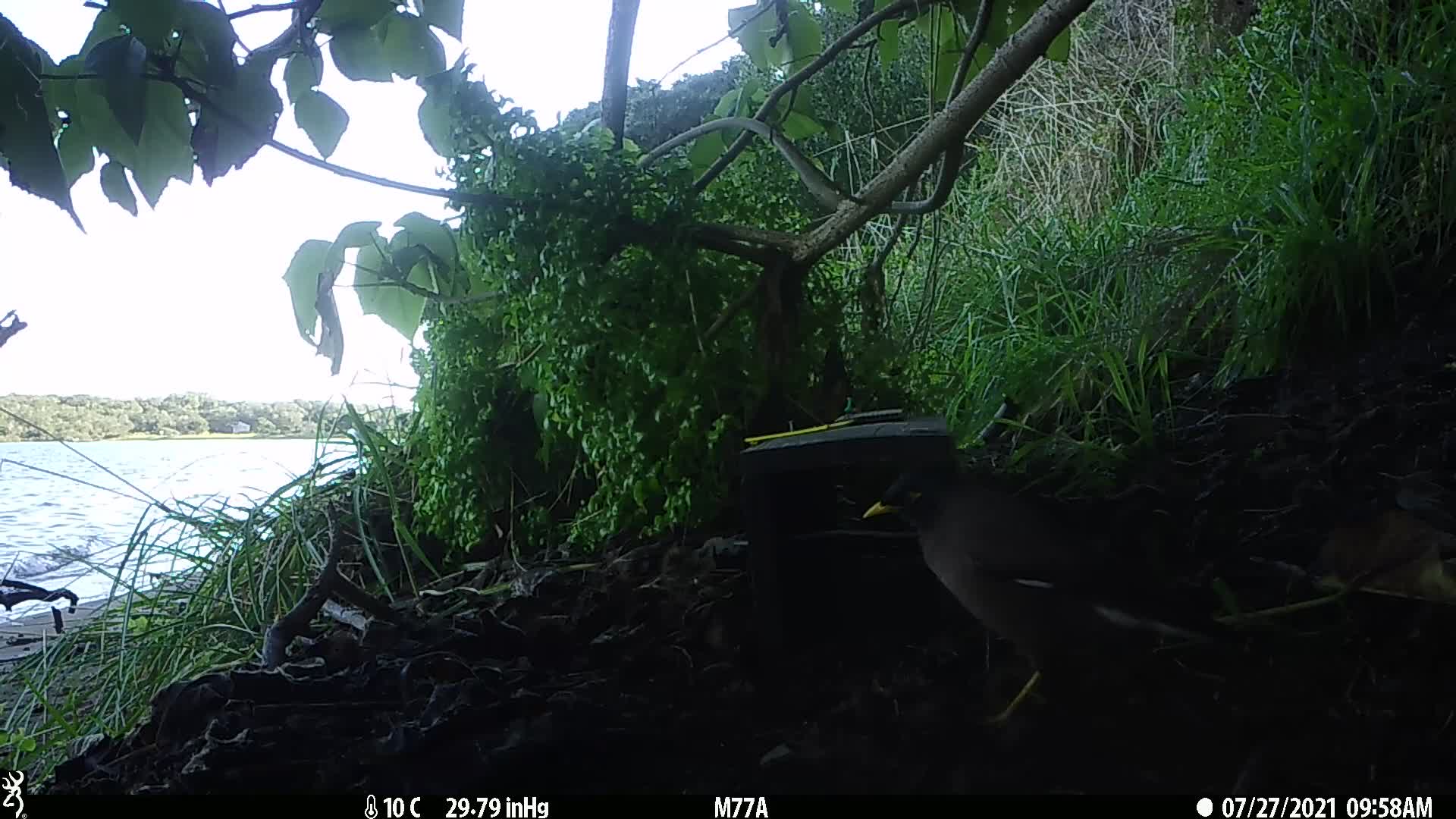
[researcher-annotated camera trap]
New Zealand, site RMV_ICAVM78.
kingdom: Animalia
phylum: Chordata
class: Aves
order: Passeriformes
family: Sturnidae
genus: Acridotheres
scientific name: Acridotheres tristis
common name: common myna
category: myna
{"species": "myna (common myna) (Acridotheres tristis)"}